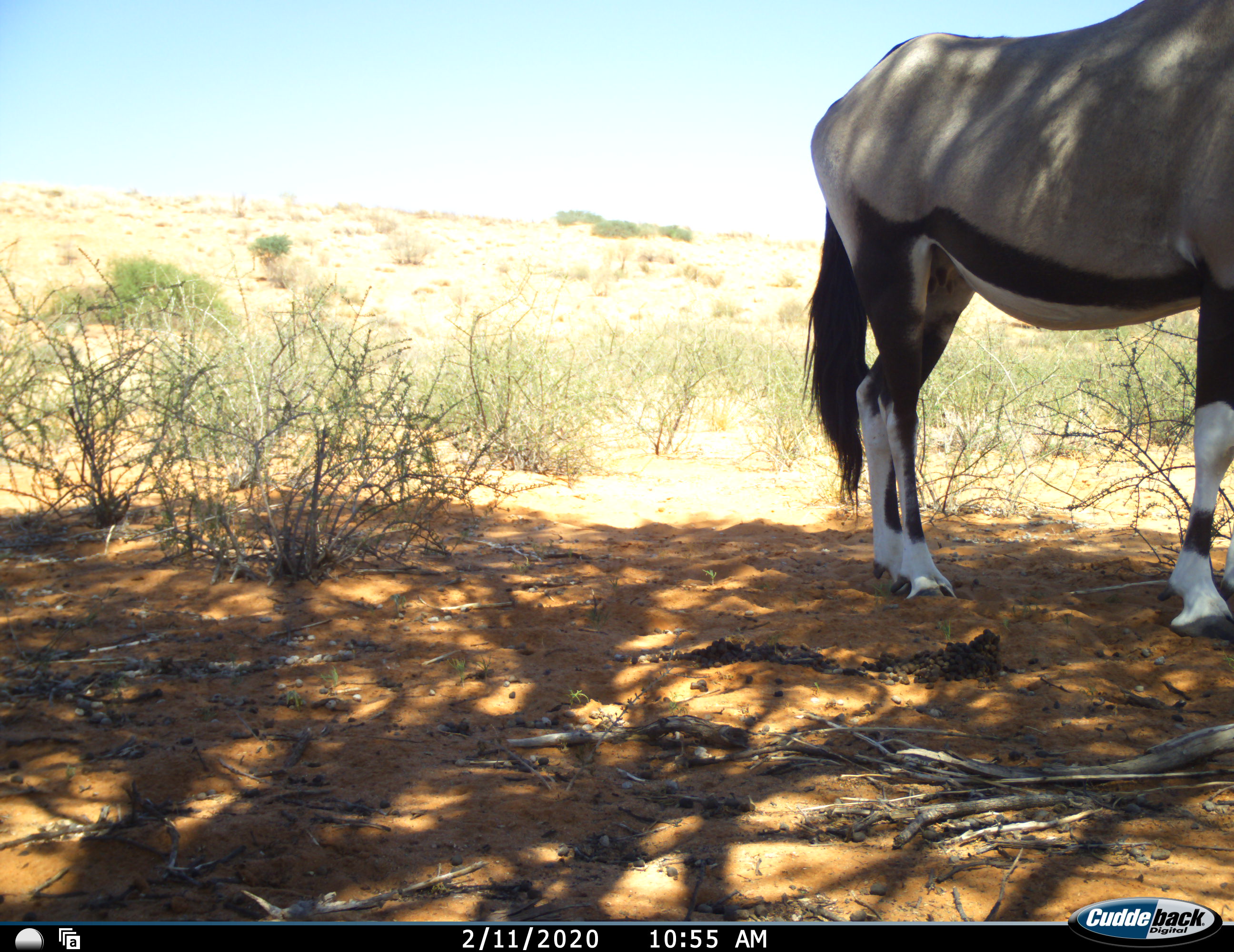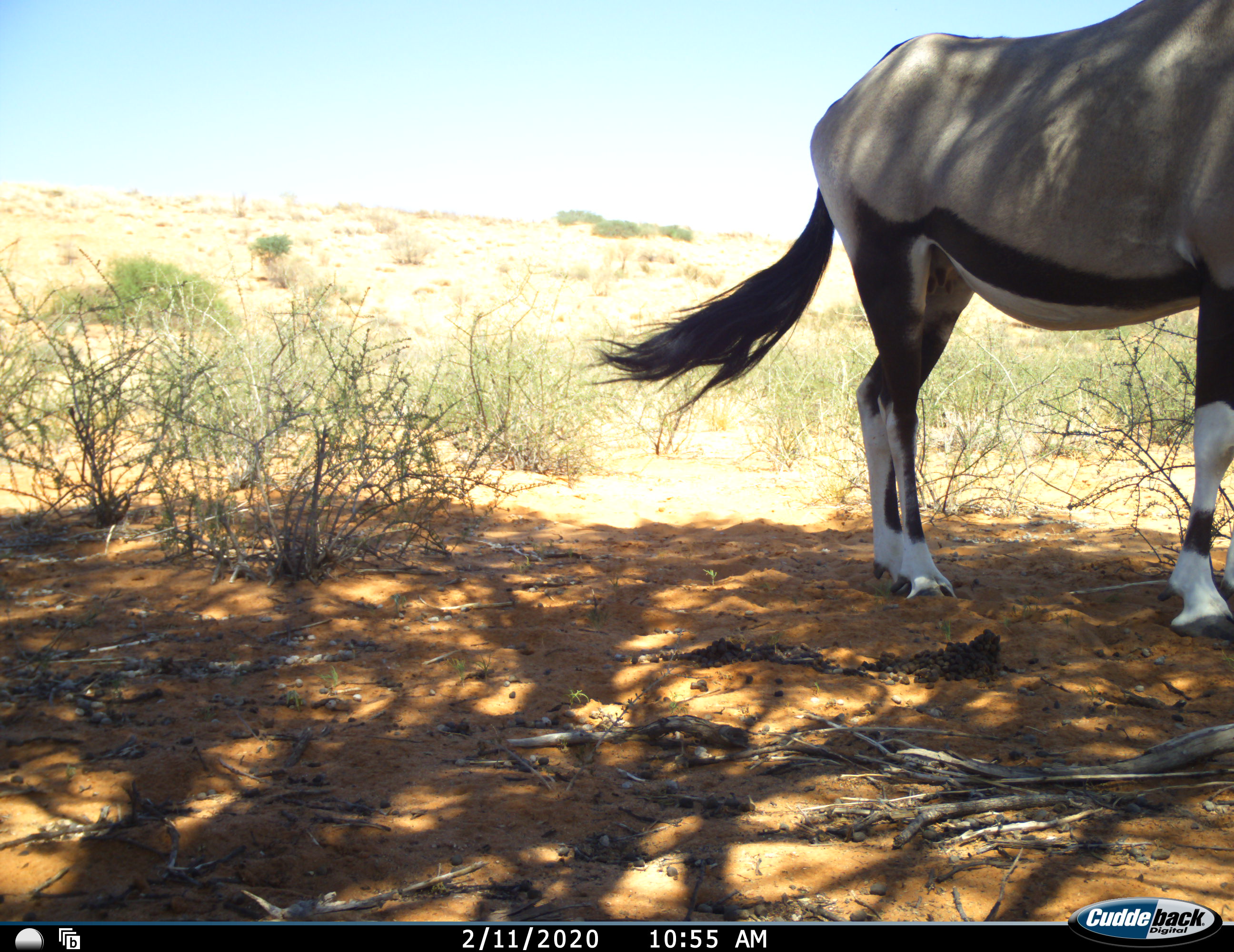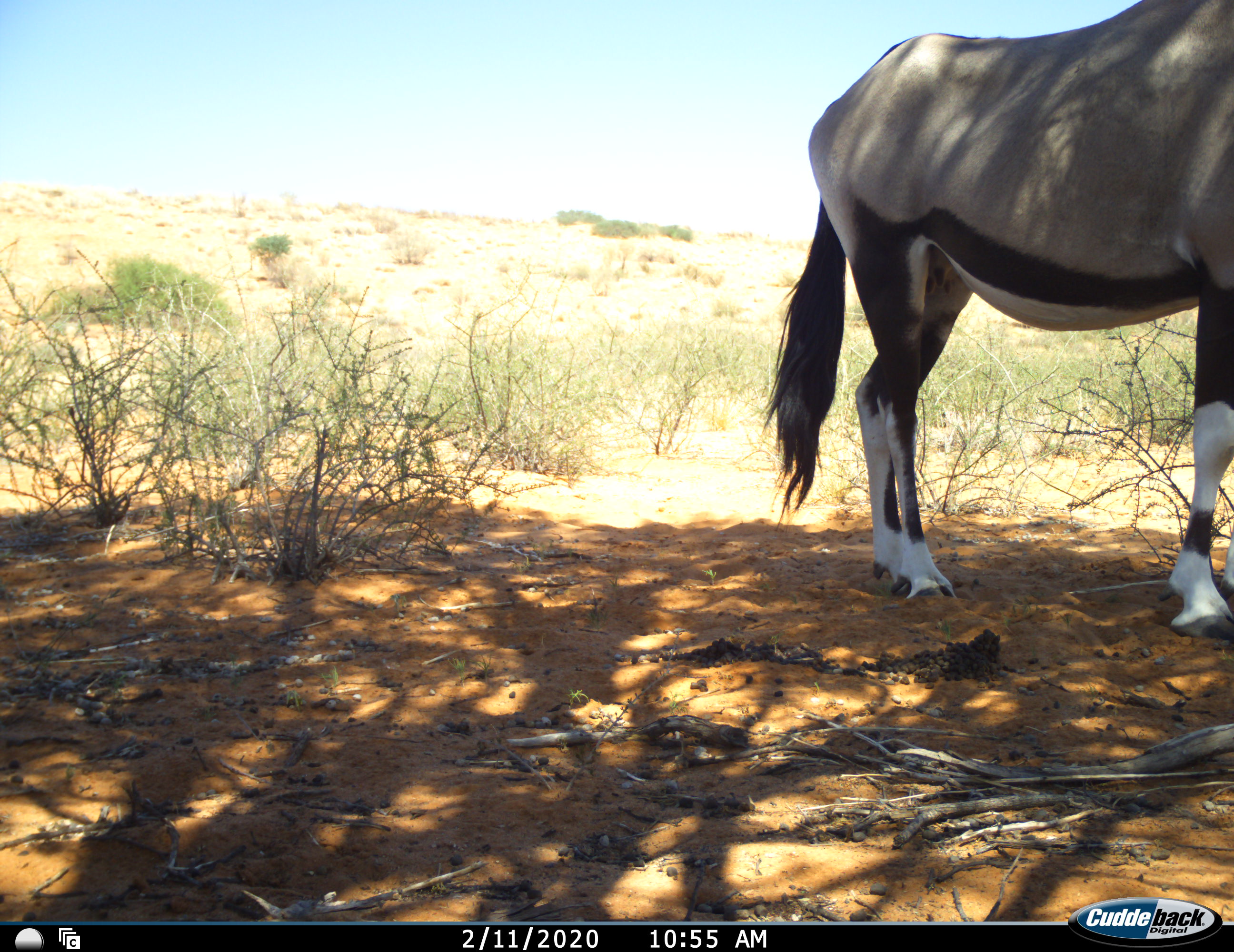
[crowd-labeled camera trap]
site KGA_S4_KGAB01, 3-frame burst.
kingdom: Animalia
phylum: Chordata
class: Mammalia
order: Artiodactyla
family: Bovidae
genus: Oryx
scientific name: Oryx gazella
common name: gemsbok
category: oryx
Oryx (gemsbok) (Oryx gazella), count 1. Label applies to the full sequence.